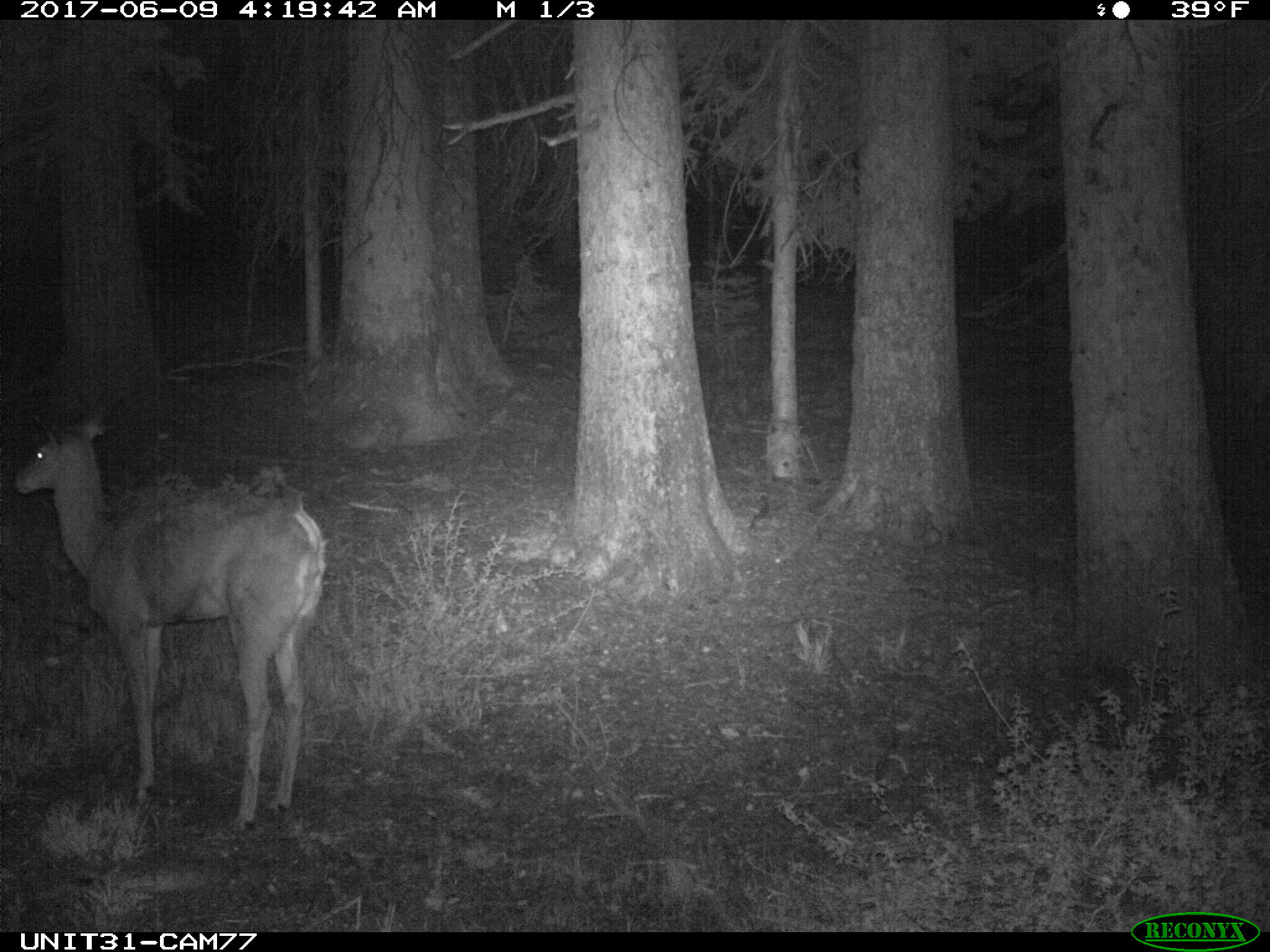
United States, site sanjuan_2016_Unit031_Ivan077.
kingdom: Animalia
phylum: Chordata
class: Mammalia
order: Artiodactyla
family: Cervidae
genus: Odocoileus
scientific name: Odocoileus hemionus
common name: mule deer